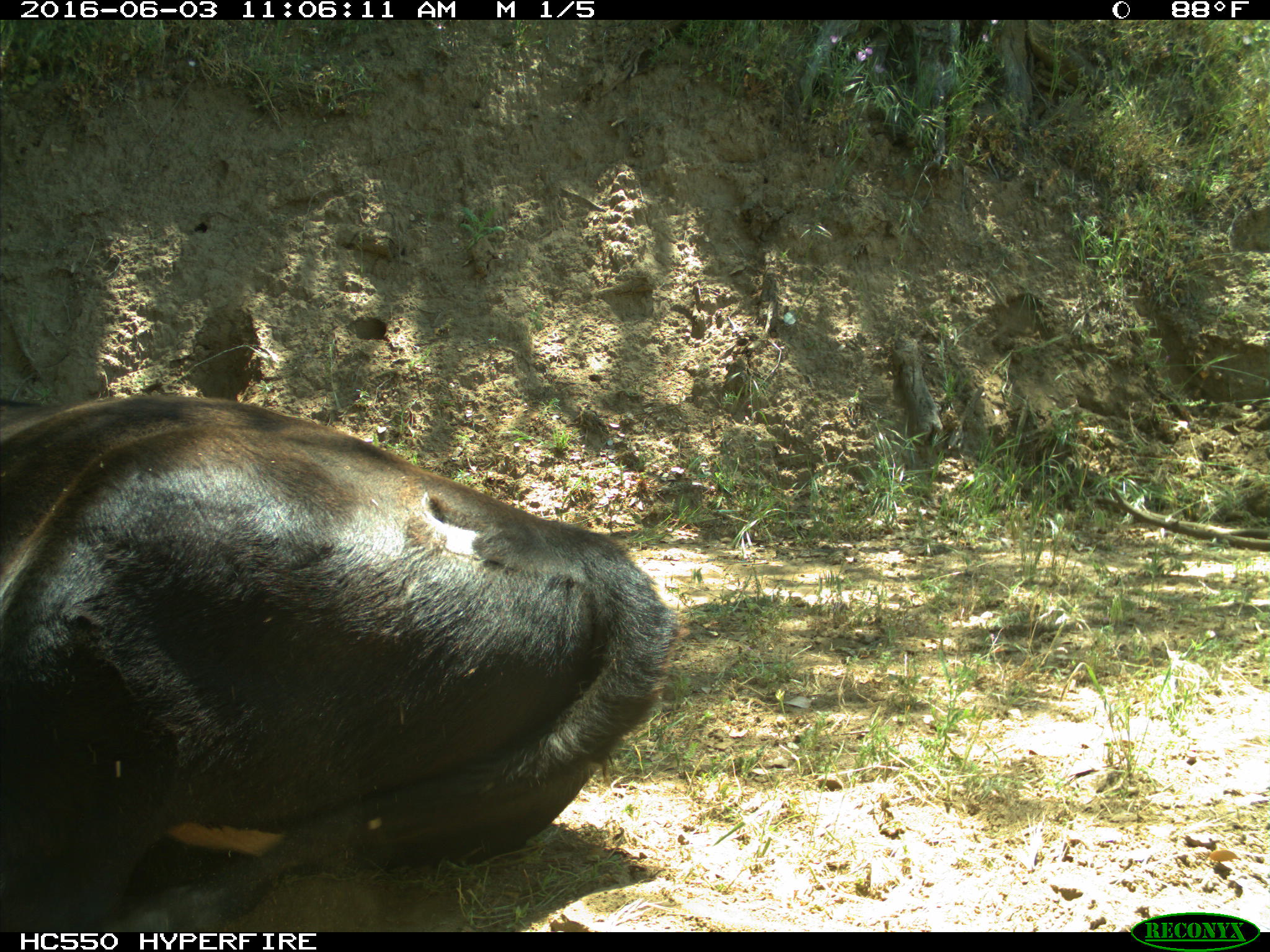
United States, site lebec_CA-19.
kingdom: Animalia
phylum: Chordata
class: Mammalia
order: Artiodactyla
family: Bovidae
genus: Bos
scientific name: Bos taurus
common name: domestic cow